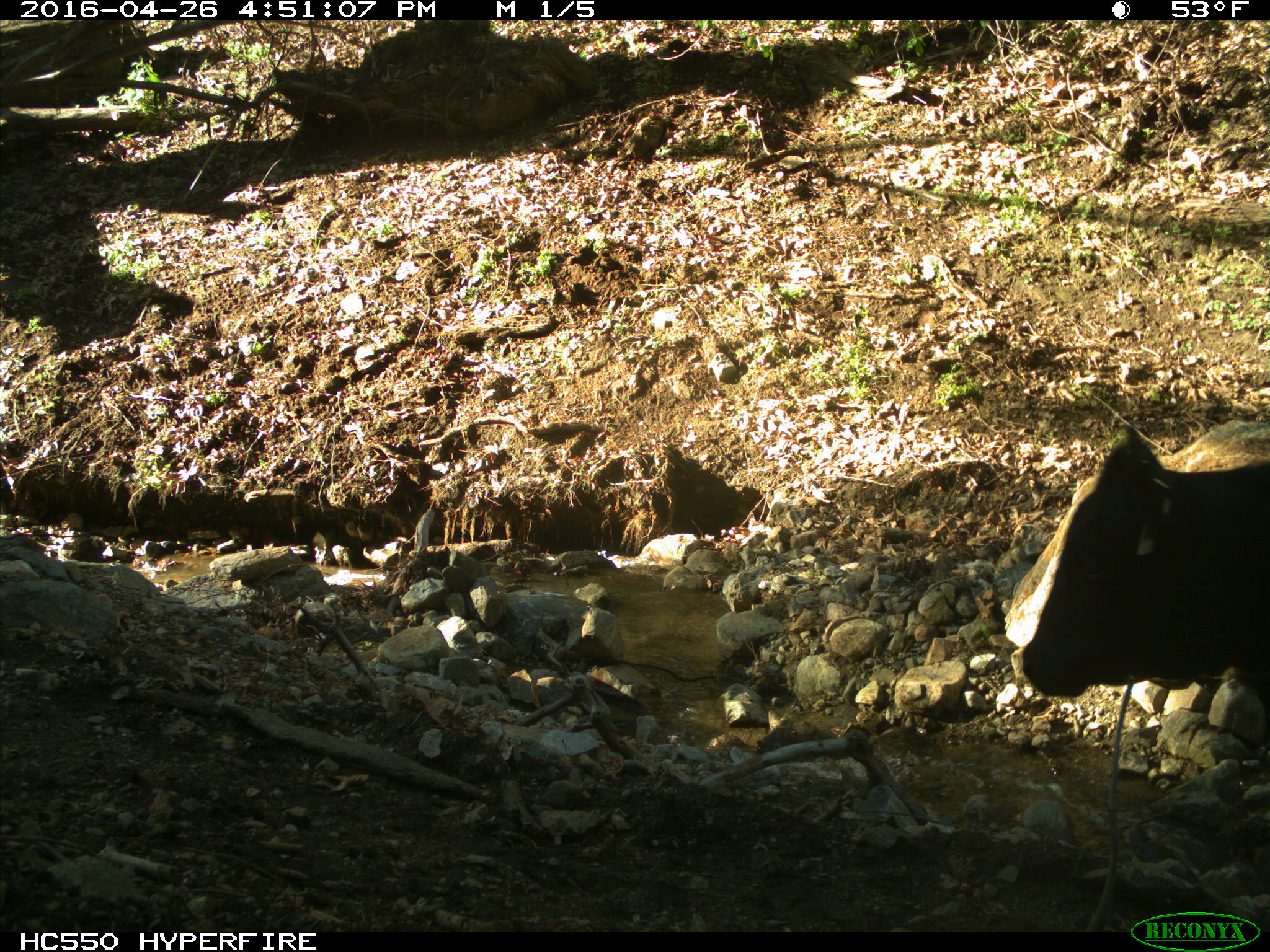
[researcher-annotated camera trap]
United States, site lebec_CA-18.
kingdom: Animalia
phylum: Chordata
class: Mammalia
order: Artiodactyla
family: Bovidae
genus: Bos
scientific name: Bos taurus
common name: domestic cow